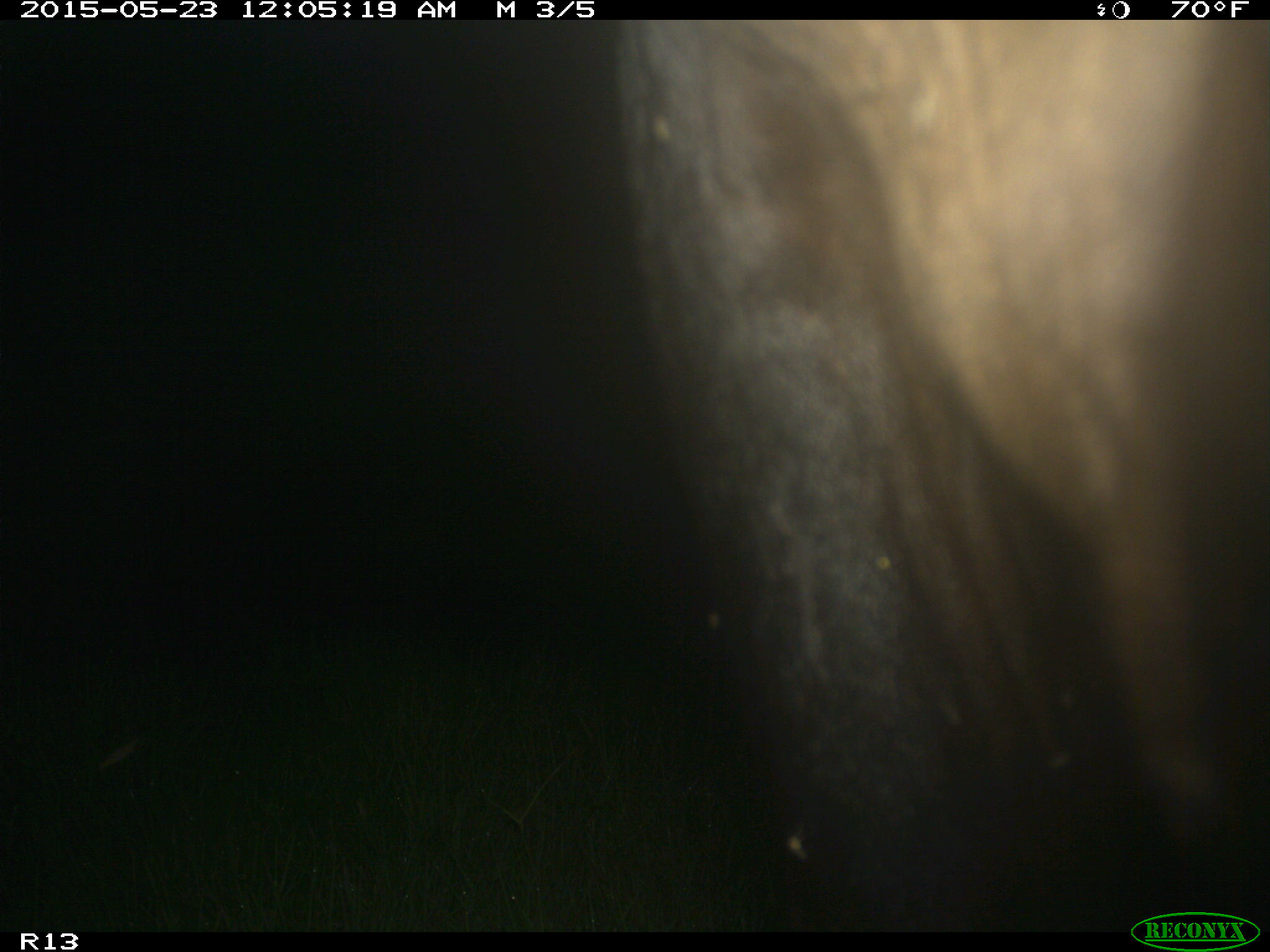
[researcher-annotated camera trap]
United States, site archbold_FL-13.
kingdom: Animalia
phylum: Chordata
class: Mammalia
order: Artiodactyla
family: Bovidae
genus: Bos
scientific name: Bos taurus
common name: domestic cow